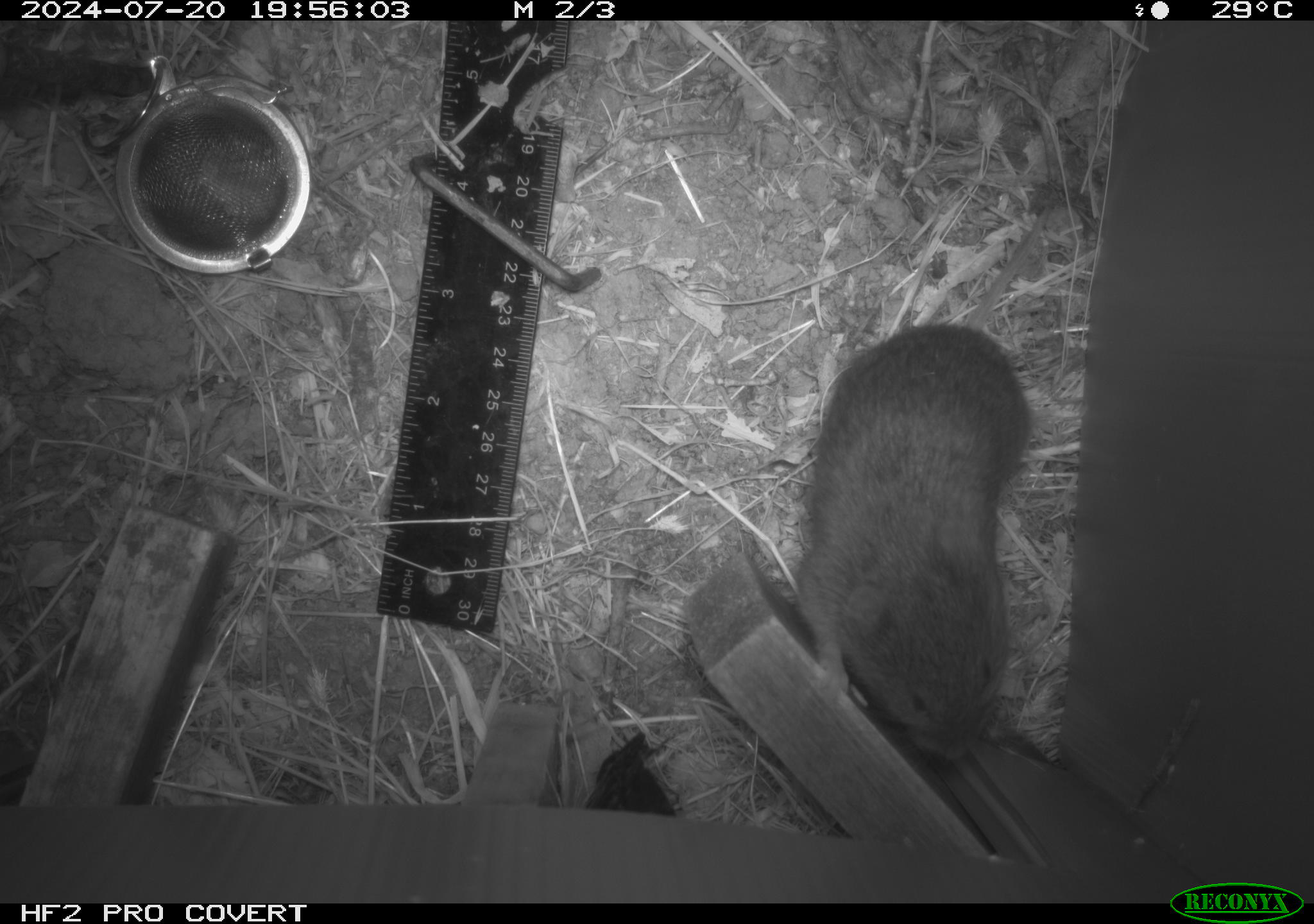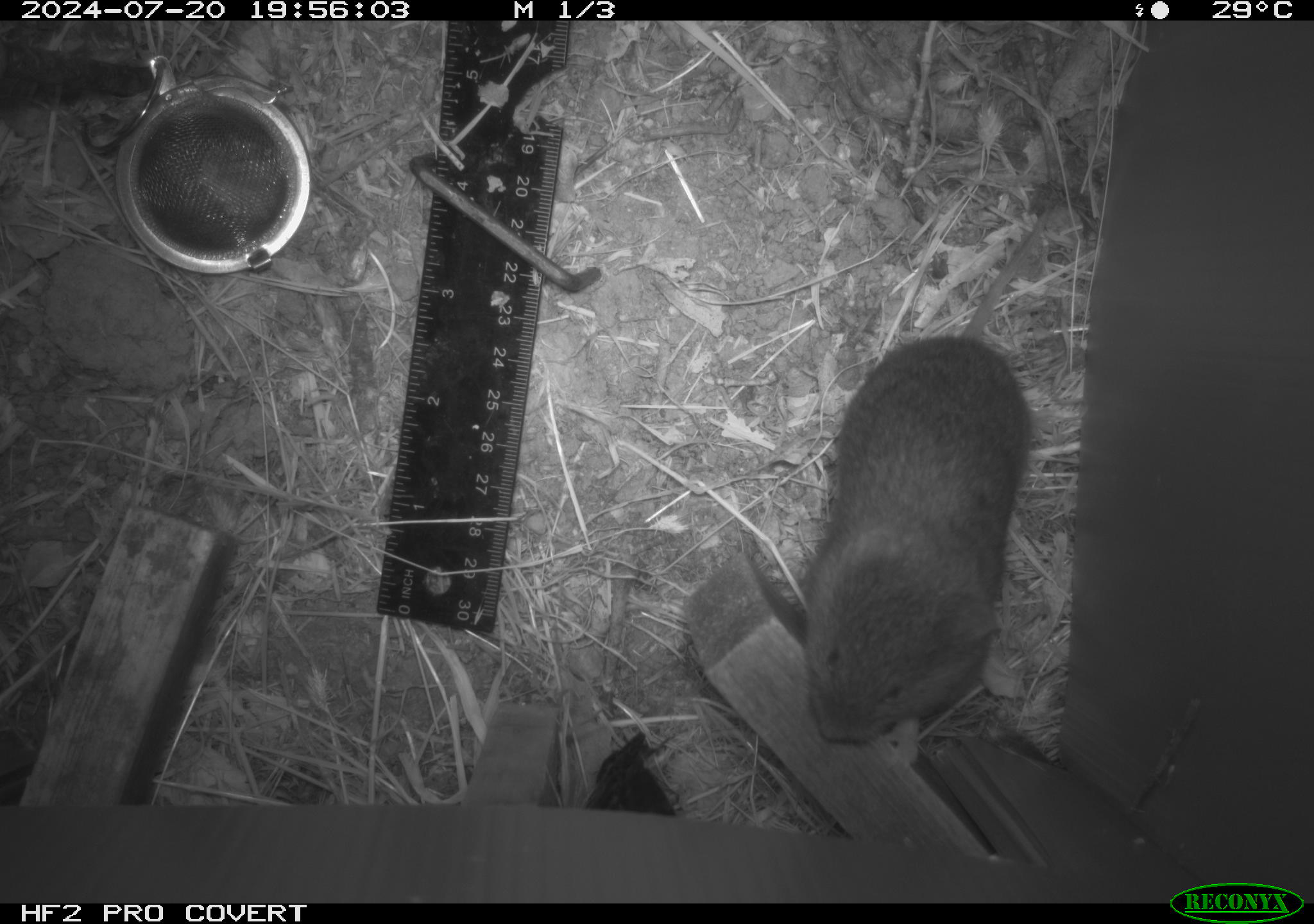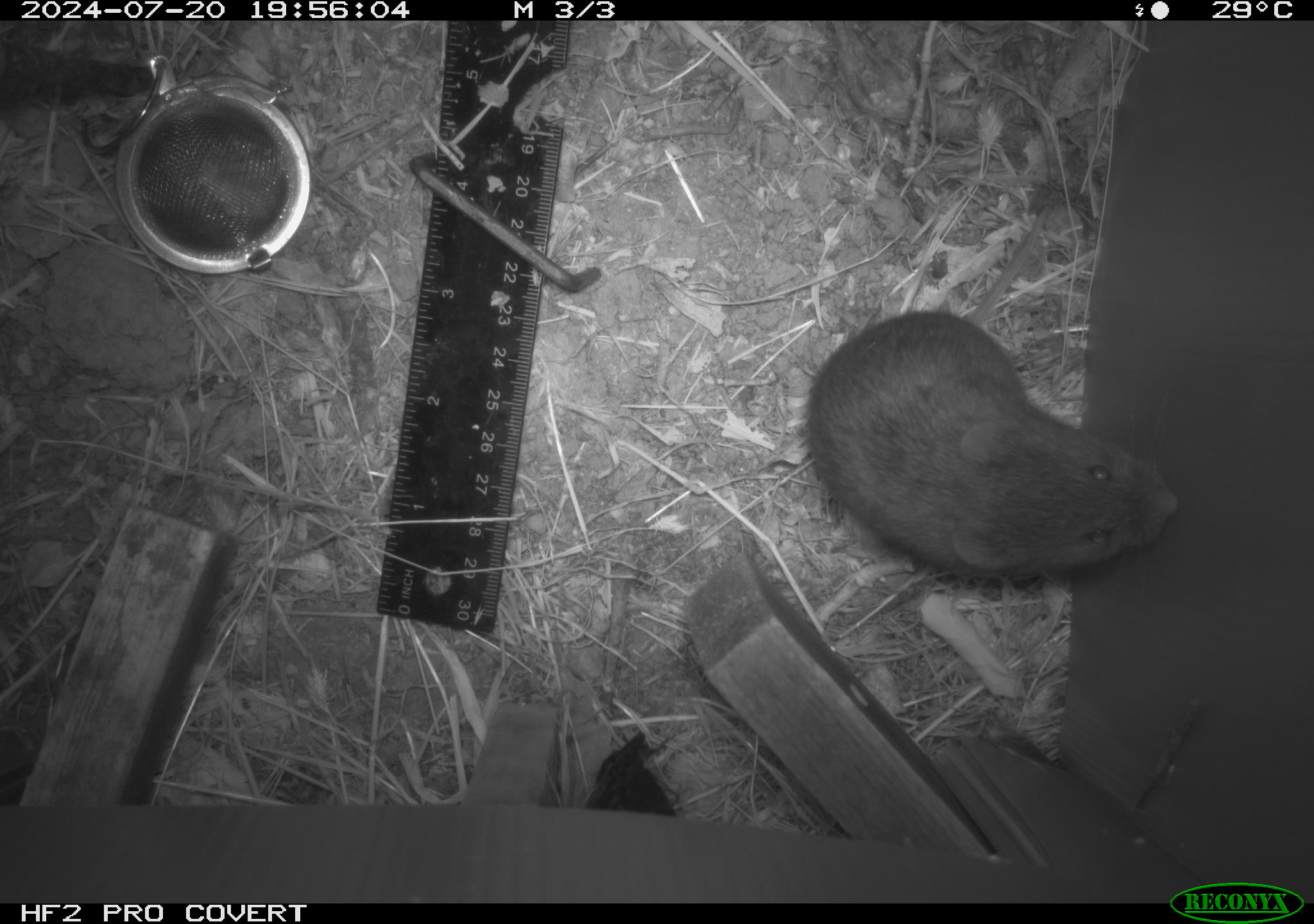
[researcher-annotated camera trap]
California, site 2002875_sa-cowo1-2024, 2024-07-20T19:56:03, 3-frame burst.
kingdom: Animalia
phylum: Chordata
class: Mammalia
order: Rodentia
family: Cricetidae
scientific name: Arvicolinae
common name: voles, lemmings, and muskrats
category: arvicolinae subfamily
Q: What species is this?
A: Arvicolinae subfamily (voles, lemmings, and muskrats) (Arvicolinae).